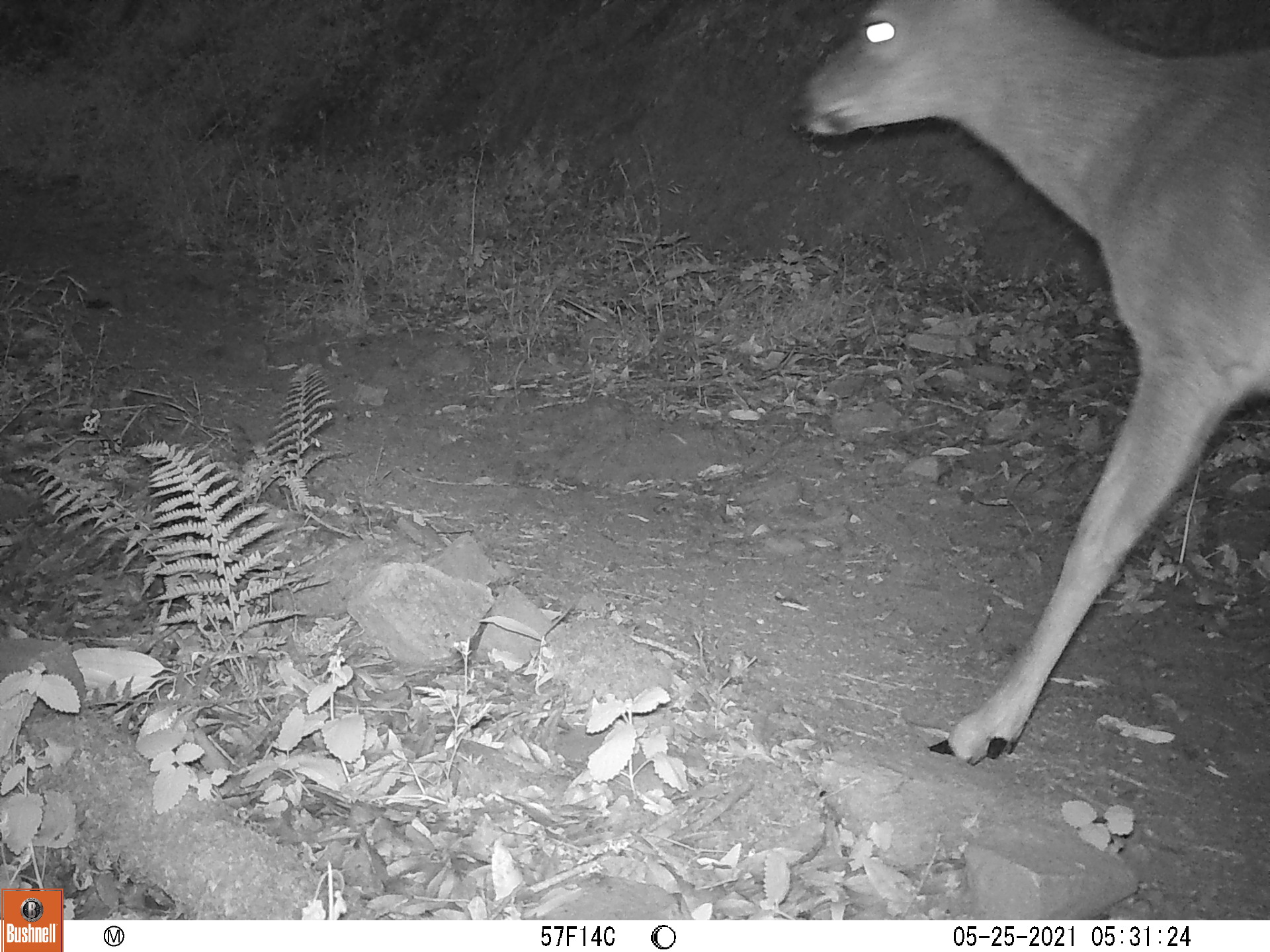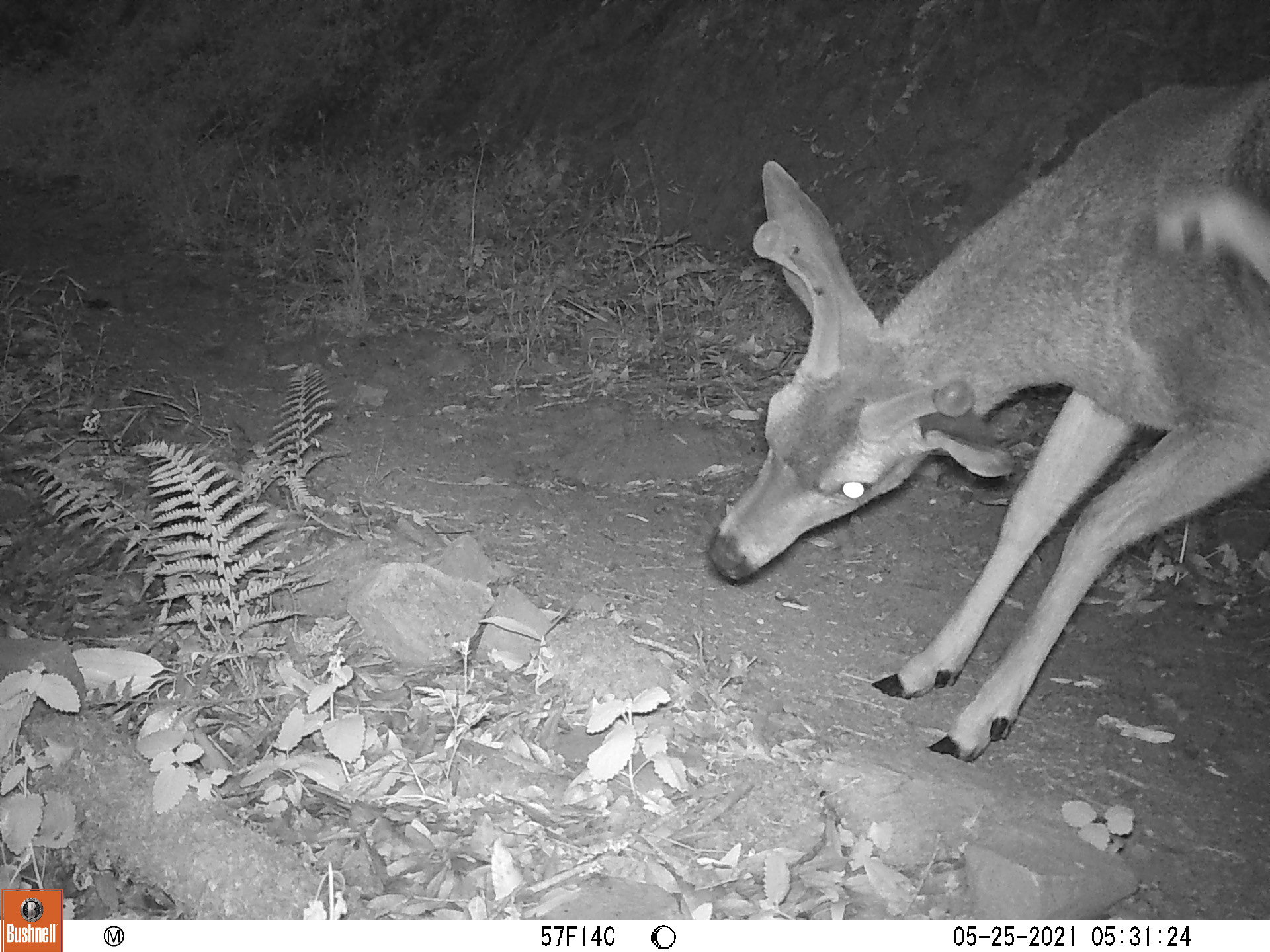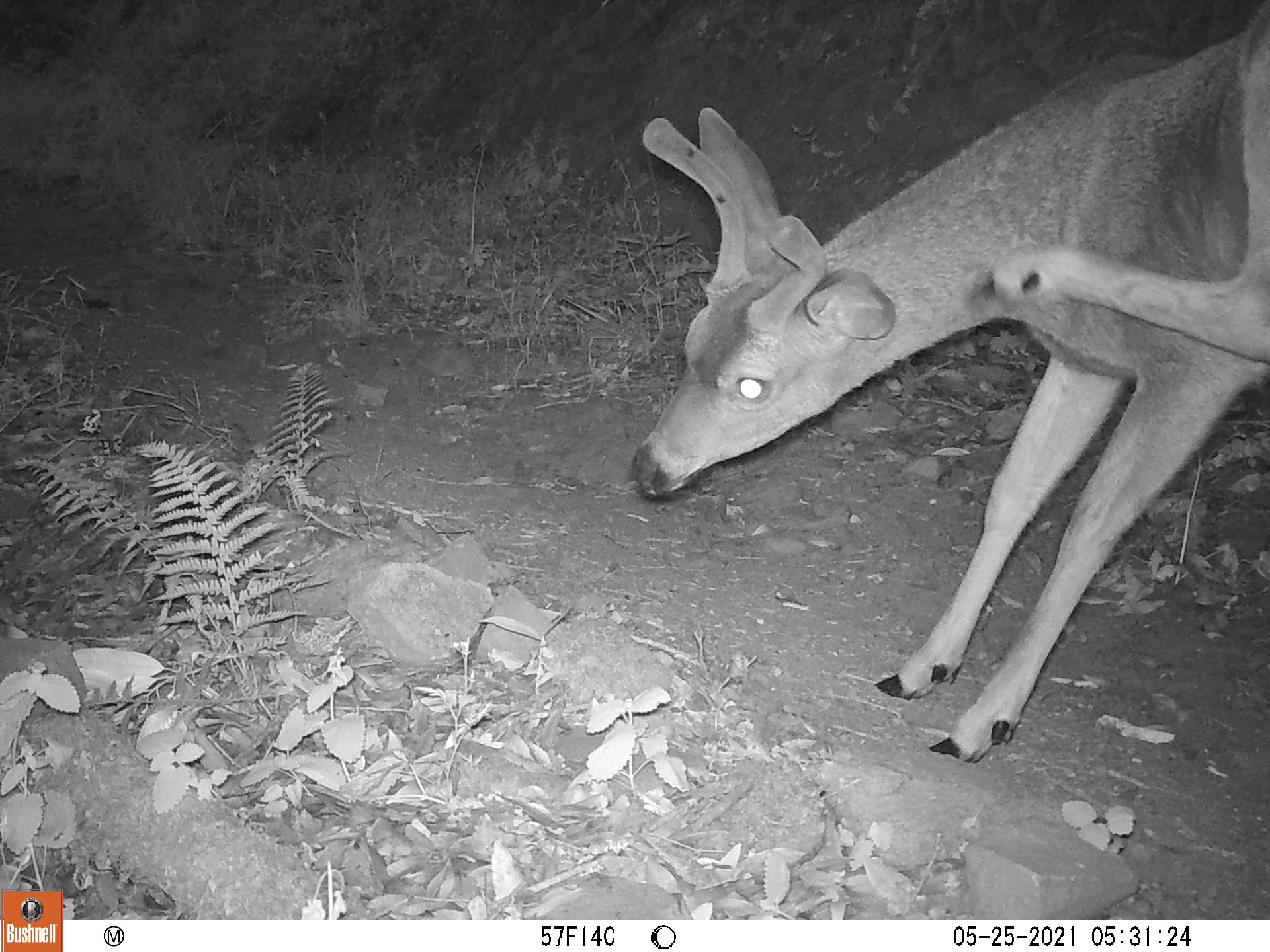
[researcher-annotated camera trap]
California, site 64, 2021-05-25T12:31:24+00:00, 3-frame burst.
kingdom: Animalia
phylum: Chordata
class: Mammalia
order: Artiodactyla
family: Cervidae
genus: Odocoileus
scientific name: Odocoileus hemionus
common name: mule deer